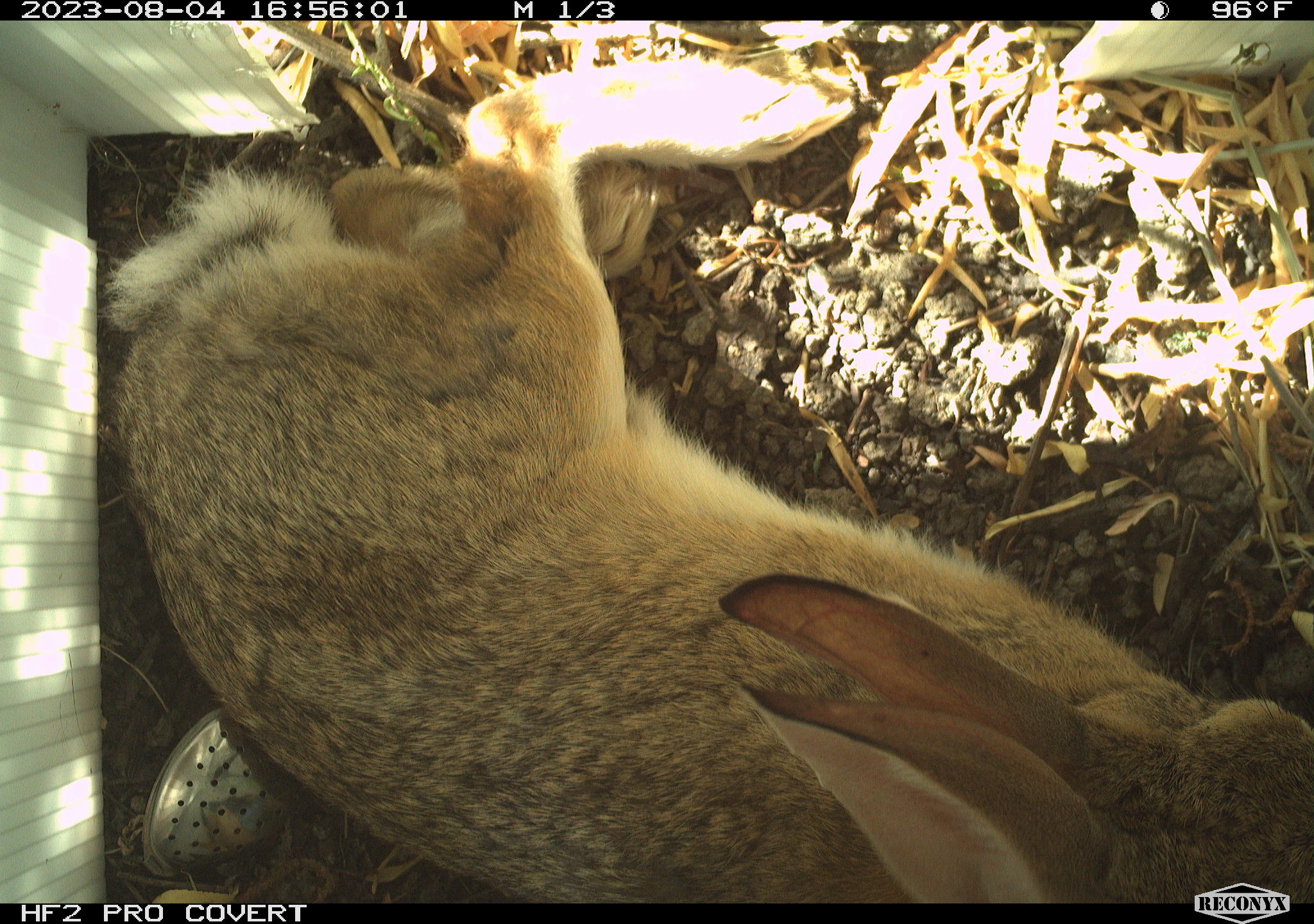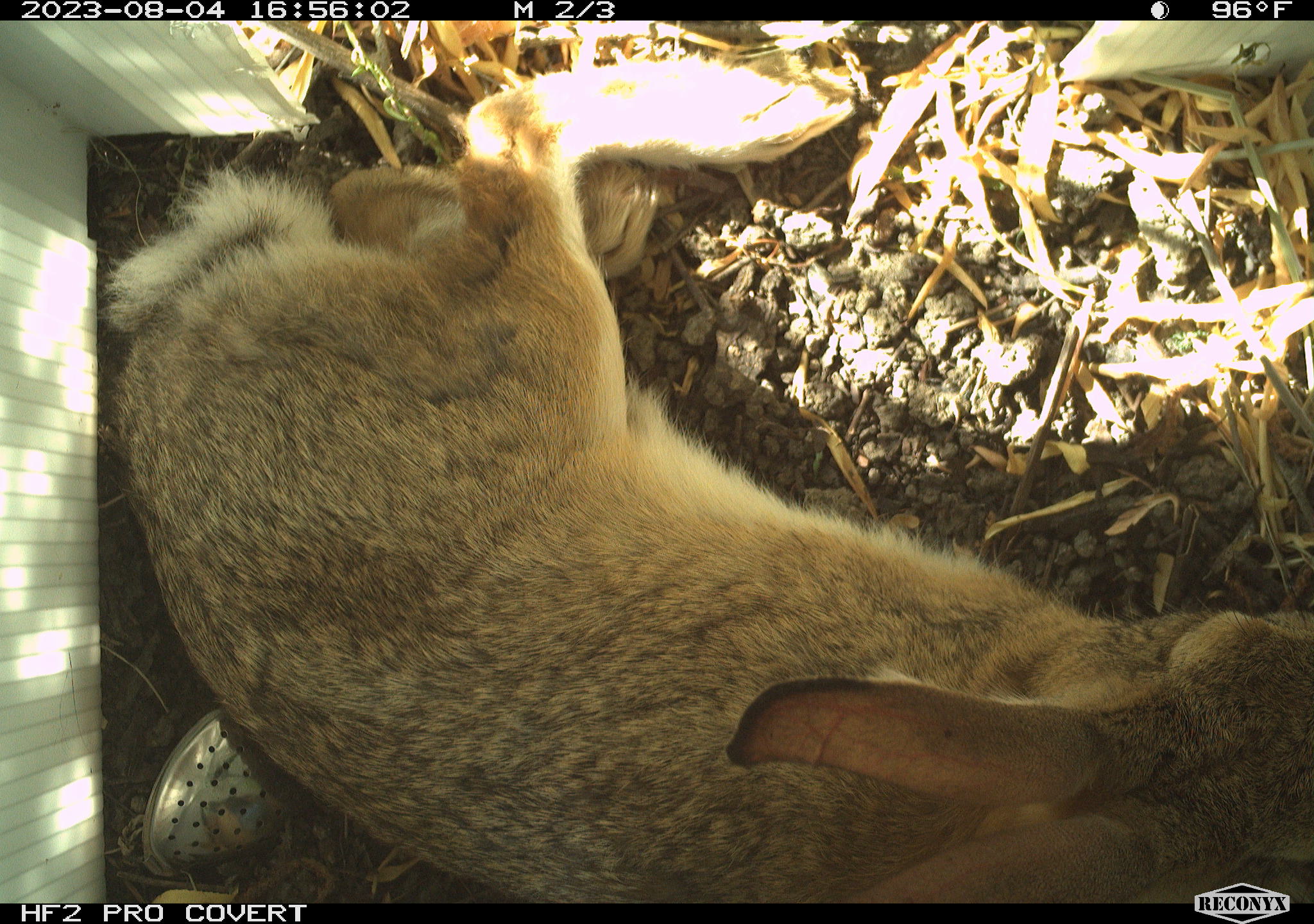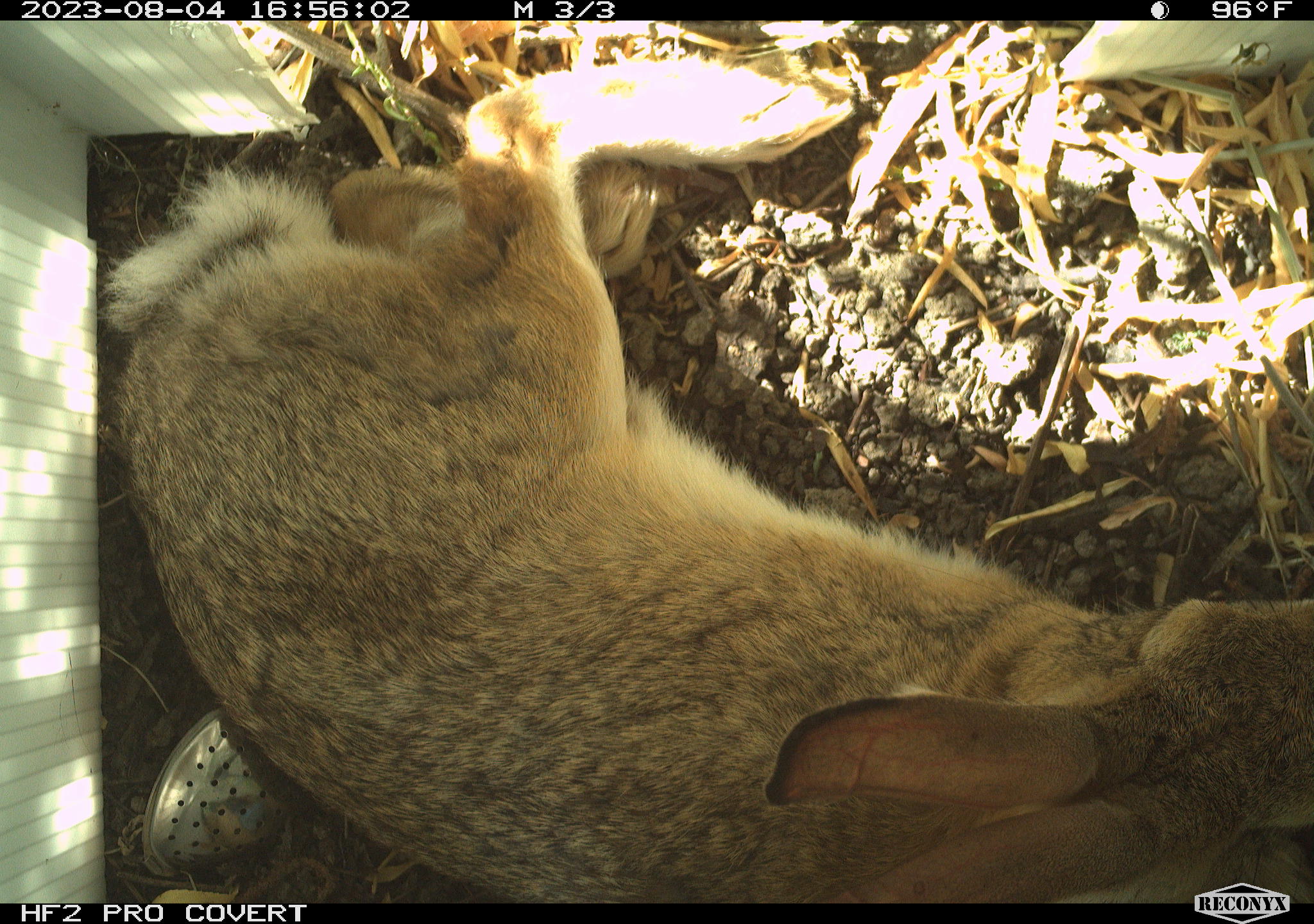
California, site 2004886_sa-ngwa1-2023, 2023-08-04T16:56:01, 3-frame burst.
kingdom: Animalia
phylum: Chordata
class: Mammalia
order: Lagomorpha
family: Leporidae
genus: Sylvilagus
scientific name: Sylvilagus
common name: cottontail rabbits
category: sylvilagus species